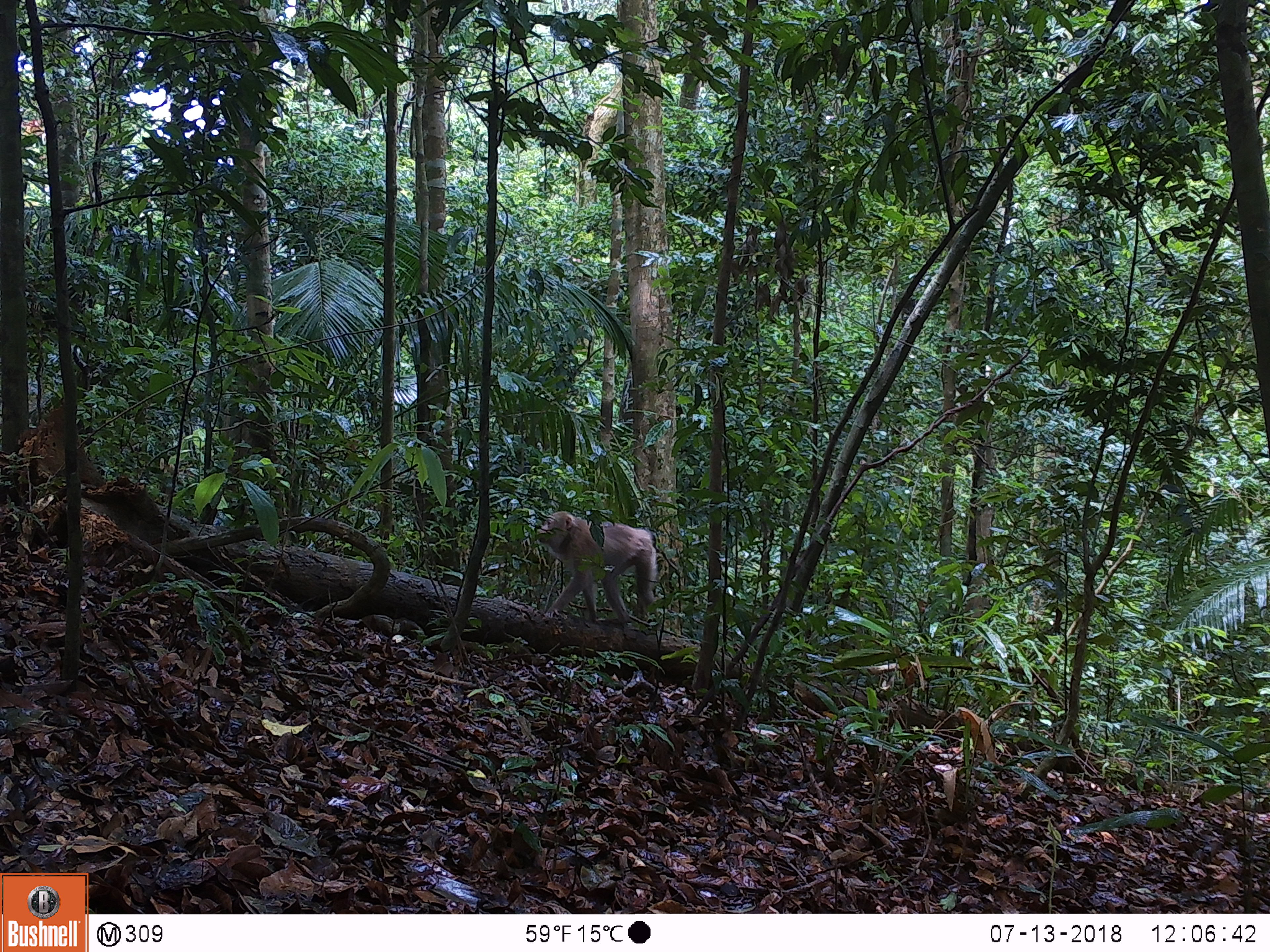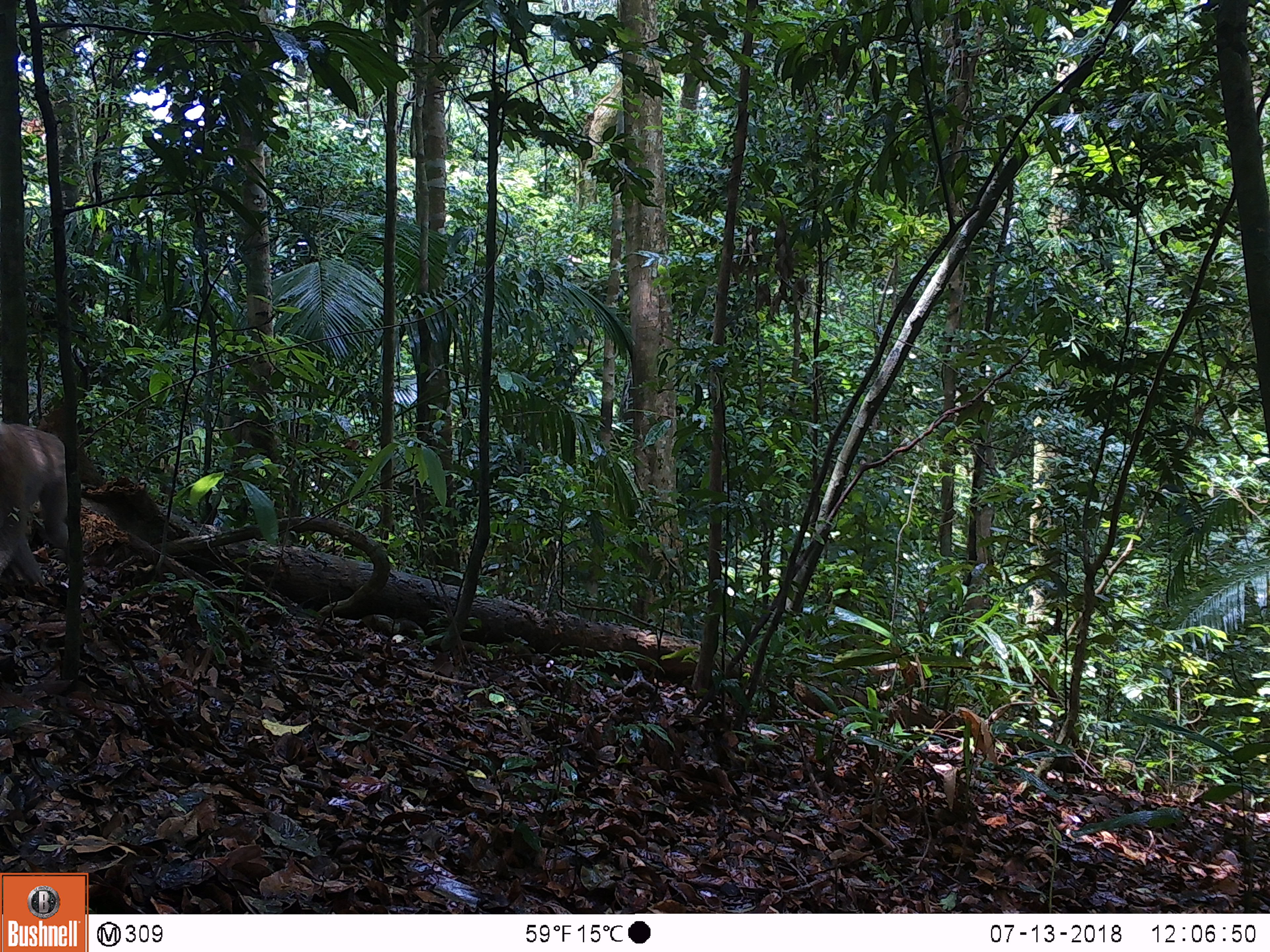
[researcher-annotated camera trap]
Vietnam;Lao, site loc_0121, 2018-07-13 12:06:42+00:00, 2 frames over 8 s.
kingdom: Animalia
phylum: Chordata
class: Mammalia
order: Primates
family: Cercopithecidae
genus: Macaca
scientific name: Macaca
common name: macaques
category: assam or rhesus macaque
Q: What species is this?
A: Assam or rhesus macaque (macaques) (Macaca).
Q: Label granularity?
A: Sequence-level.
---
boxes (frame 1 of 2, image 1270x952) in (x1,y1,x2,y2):
assam or rhesus macaque: (536,510,658,624)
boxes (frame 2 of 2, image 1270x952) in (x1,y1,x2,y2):
assam or rhesus macaque: (0,421,66,587)